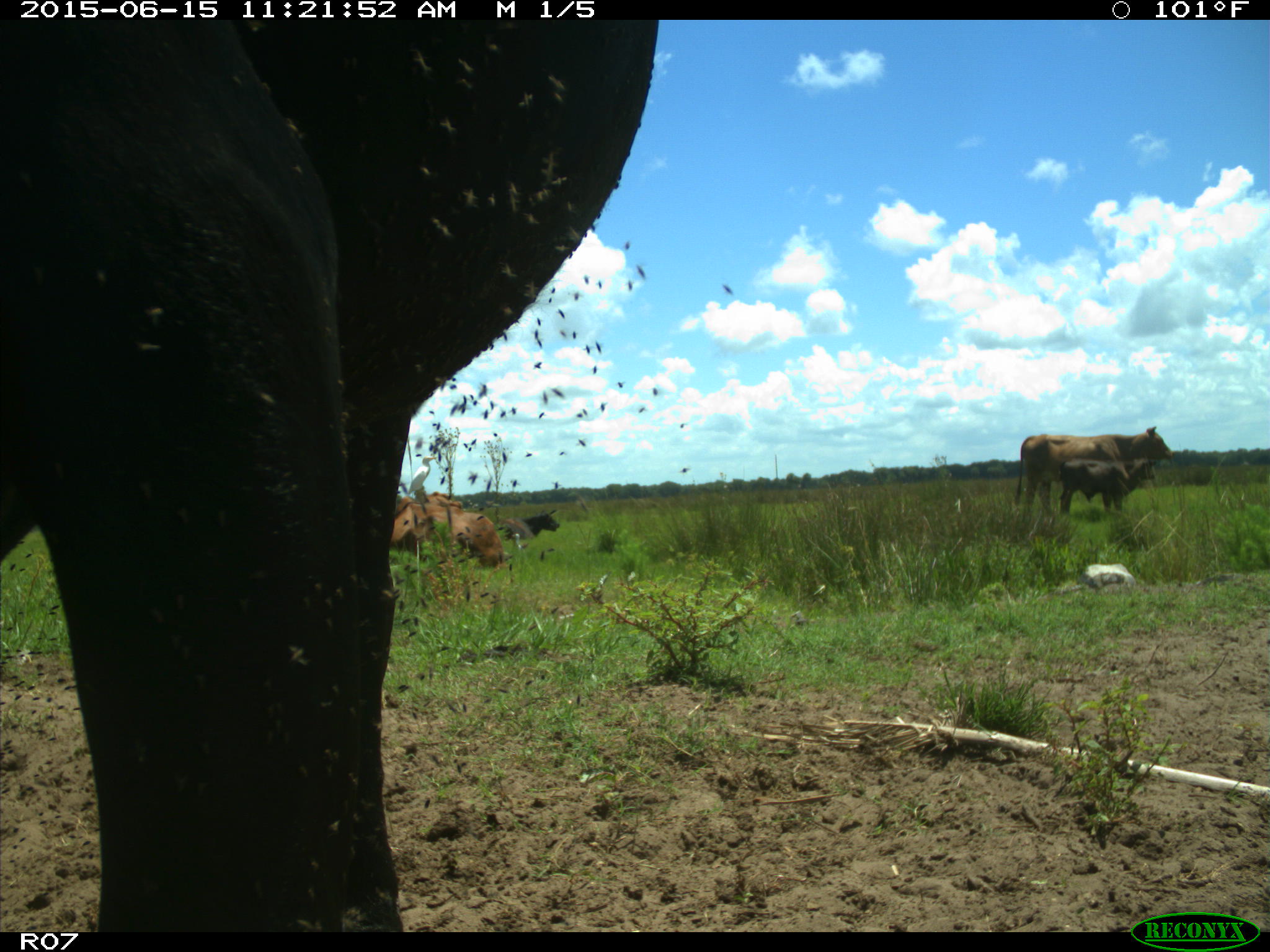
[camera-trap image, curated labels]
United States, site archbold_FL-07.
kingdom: Animalia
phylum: Chordata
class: Mammalia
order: Artiodactyla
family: Bovidae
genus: Bos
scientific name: Bos taurus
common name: domestic cow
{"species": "Bos taurus (domestic cow)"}